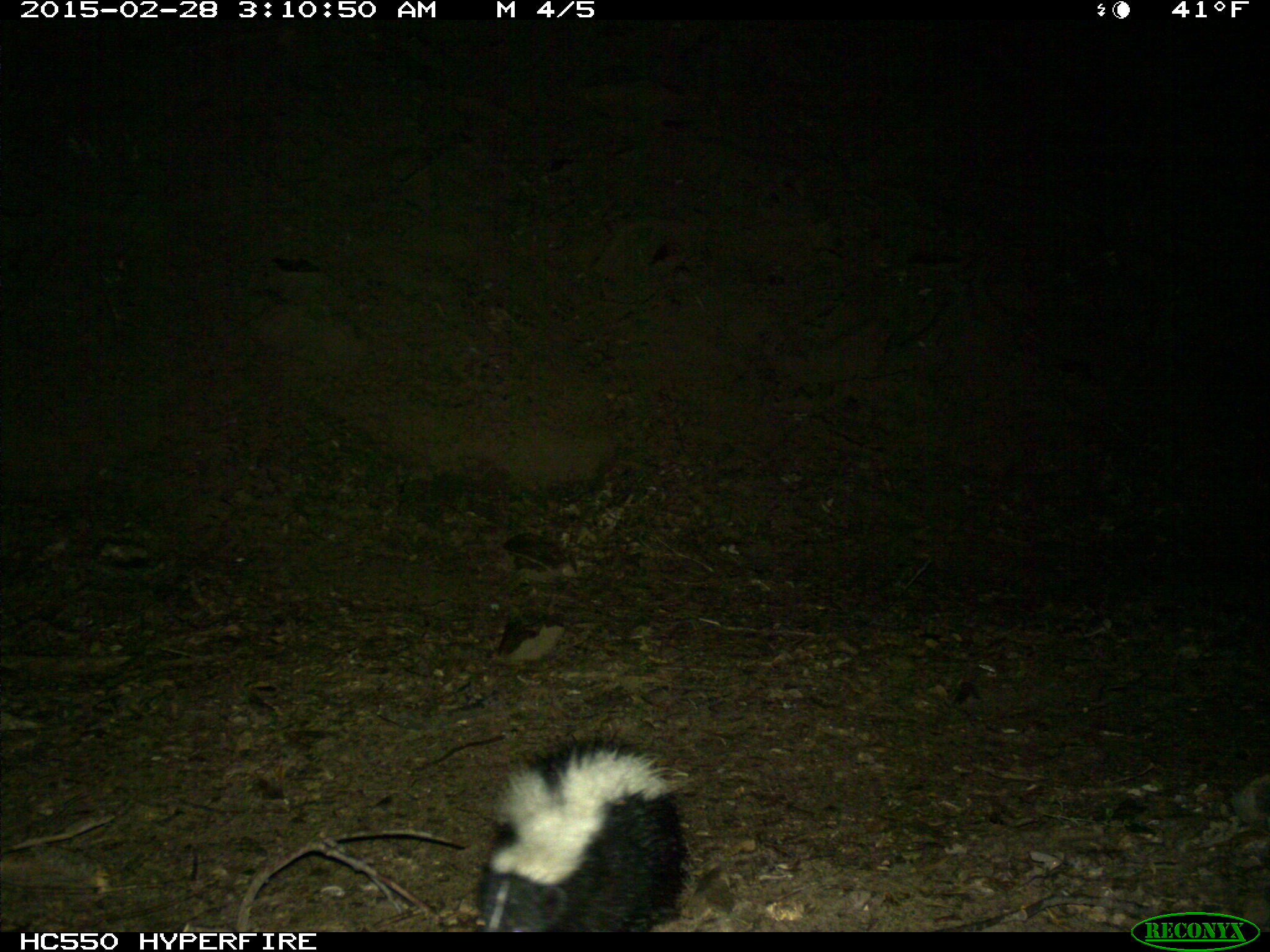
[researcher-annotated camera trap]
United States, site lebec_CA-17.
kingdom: Animalia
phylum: Chordata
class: Mammalia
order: Carnivora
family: Mephitidae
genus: Mephitis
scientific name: Mephitis mephitis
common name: striped skunk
Mephitis mephitis (striped skunk).